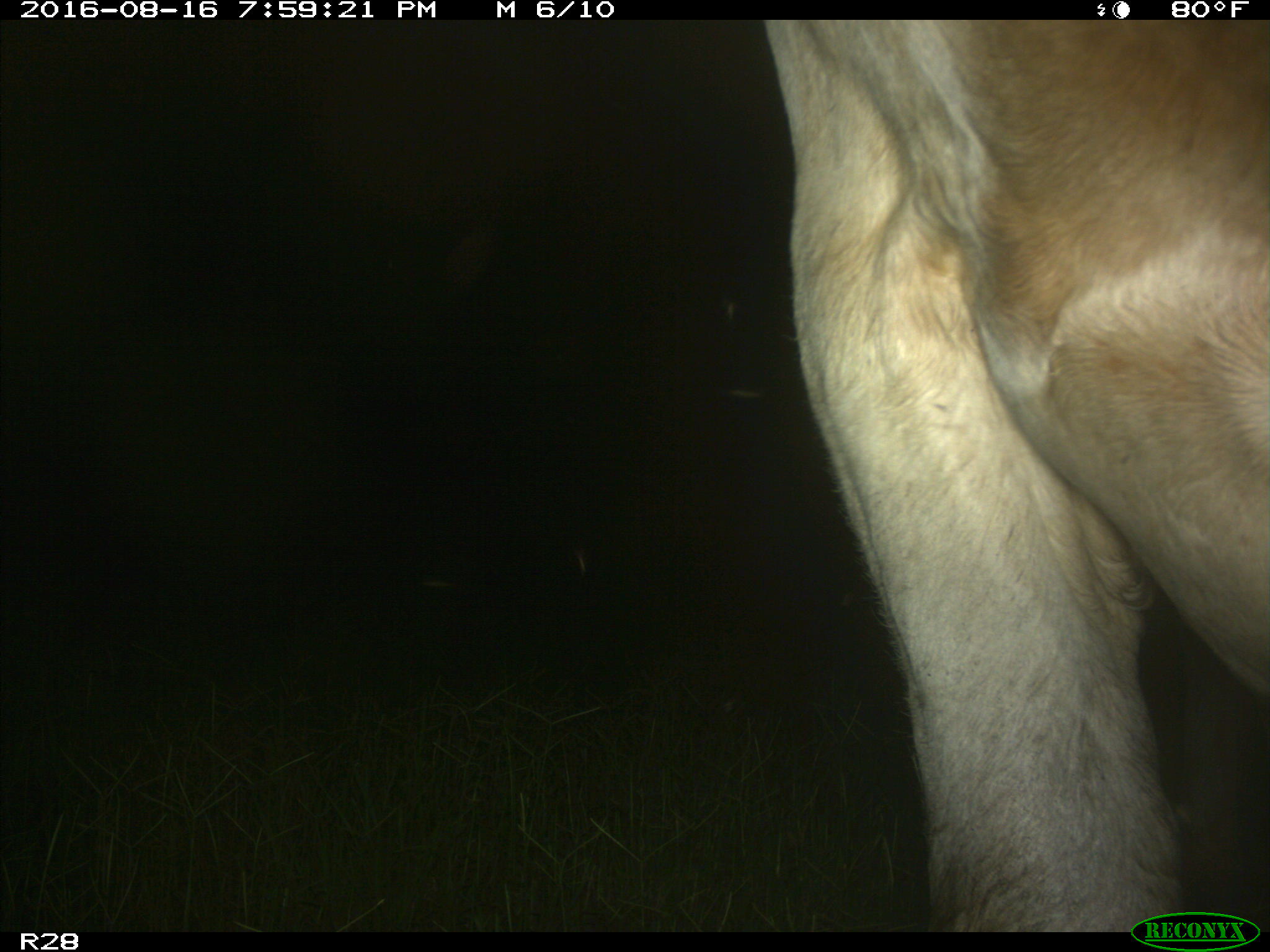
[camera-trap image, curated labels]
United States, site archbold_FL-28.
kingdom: Animalia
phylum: Chordata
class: Mammalia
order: Artiodactyla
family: Bovidae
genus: Bos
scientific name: Bos taurus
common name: domestic cow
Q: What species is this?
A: Bos taurus (domestic cow).